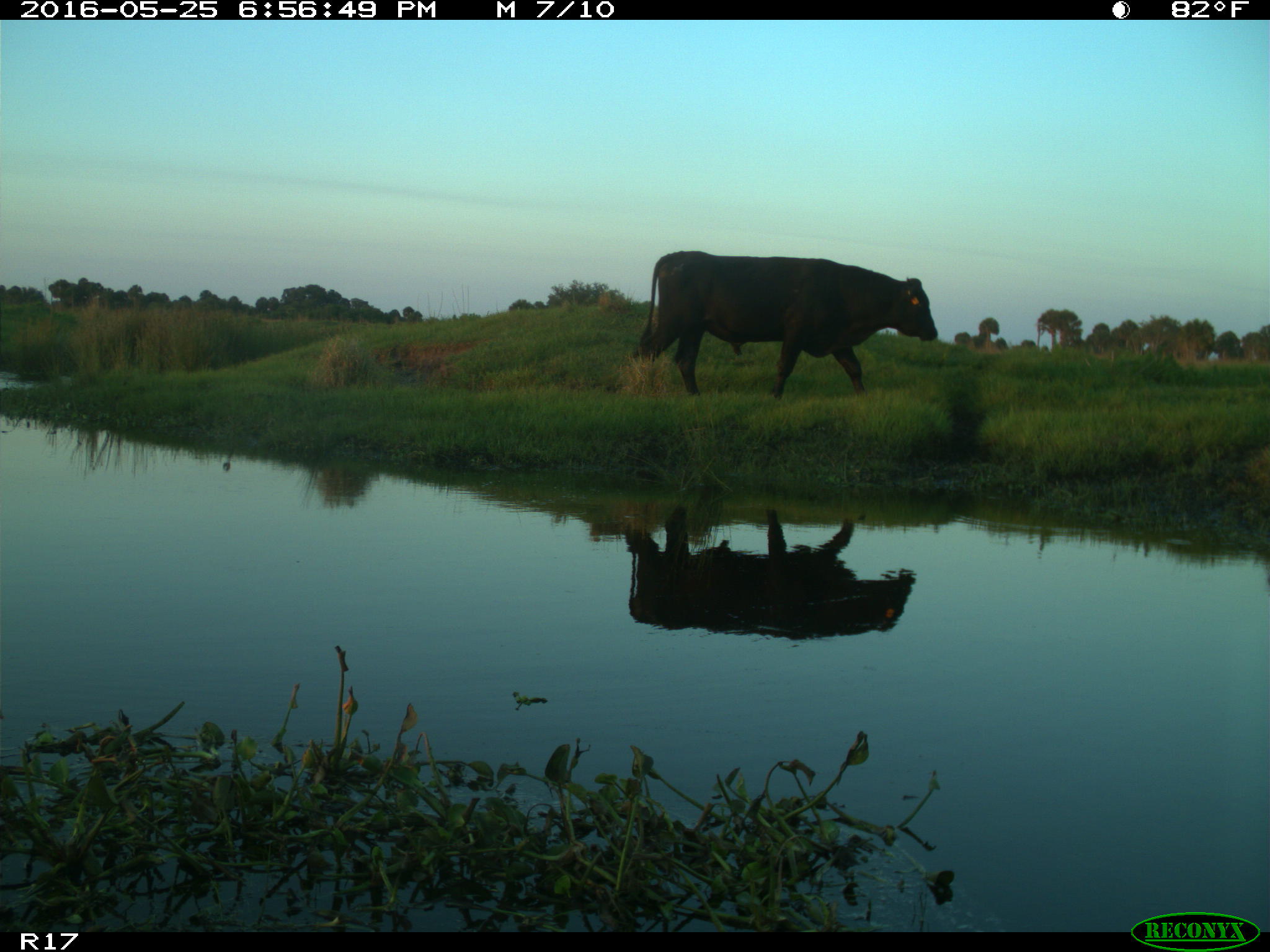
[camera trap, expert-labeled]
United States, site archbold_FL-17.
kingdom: Animalia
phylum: Chordata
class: Mammalia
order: Artiodactyla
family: Bovidae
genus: Bos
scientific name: Bos taurus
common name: domestic cow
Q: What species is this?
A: Bos taurus (domestic cow).